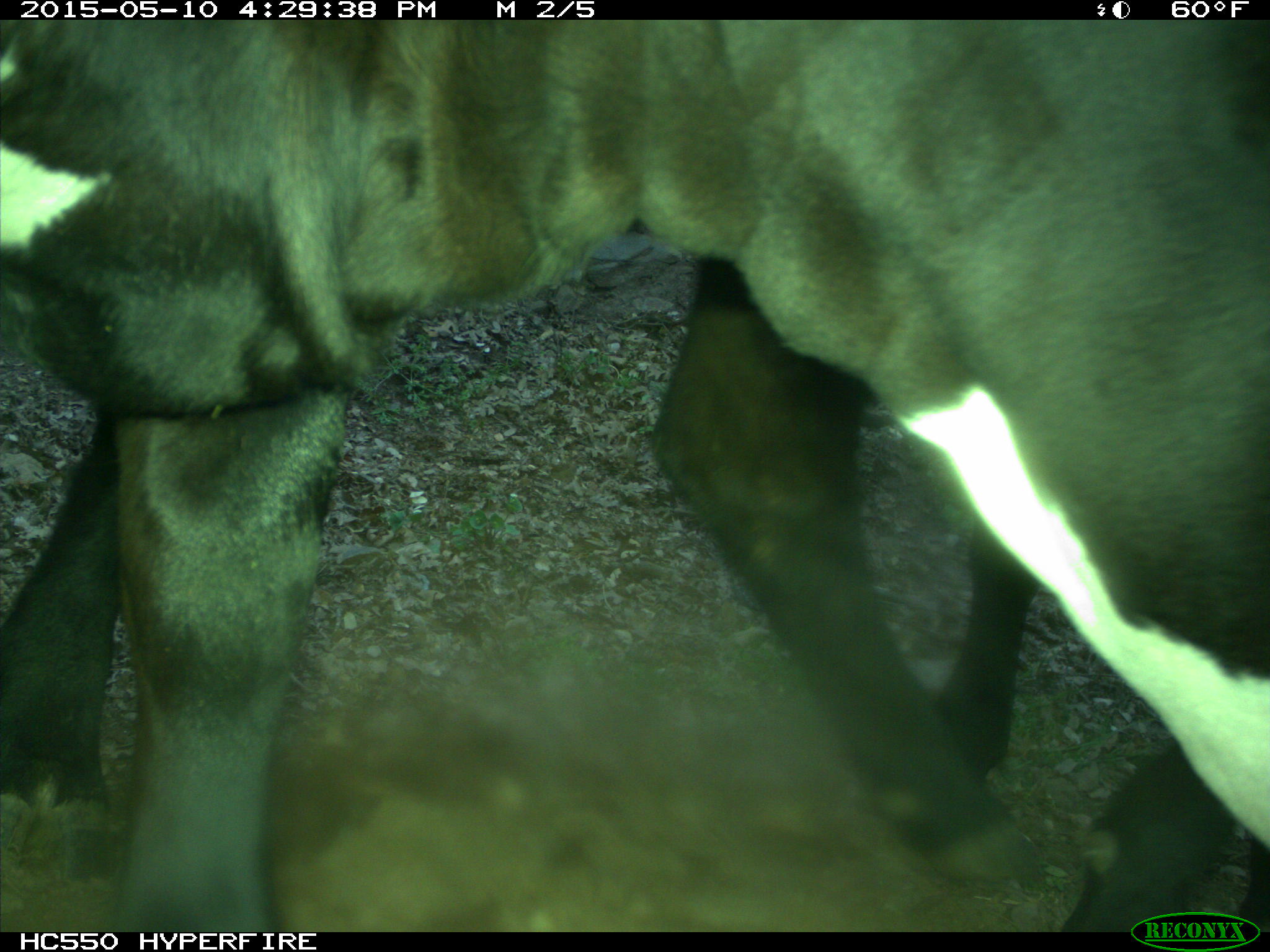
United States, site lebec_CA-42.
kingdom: Animalia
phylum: Chordata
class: Mammalia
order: Artiodactyla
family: Bovidae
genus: Bos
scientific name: Bos taurus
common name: domestic cow